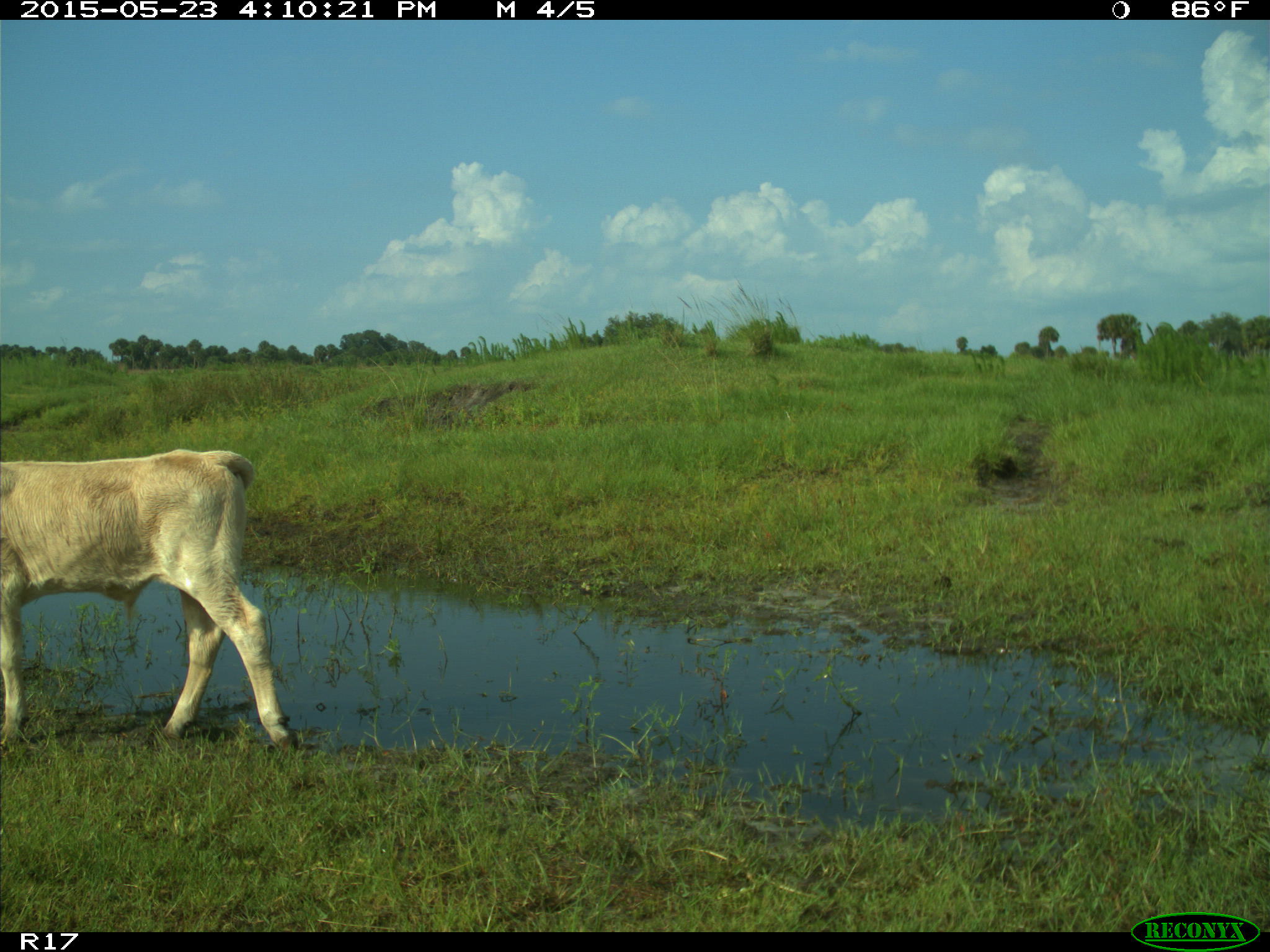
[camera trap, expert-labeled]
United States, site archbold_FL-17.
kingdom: Animalia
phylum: Chordata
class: Mammalia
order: Artiodactyla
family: Bovidae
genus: Bos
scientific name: Bos taurus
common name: domestic cow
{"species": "Bos taurus (domestic cow)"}